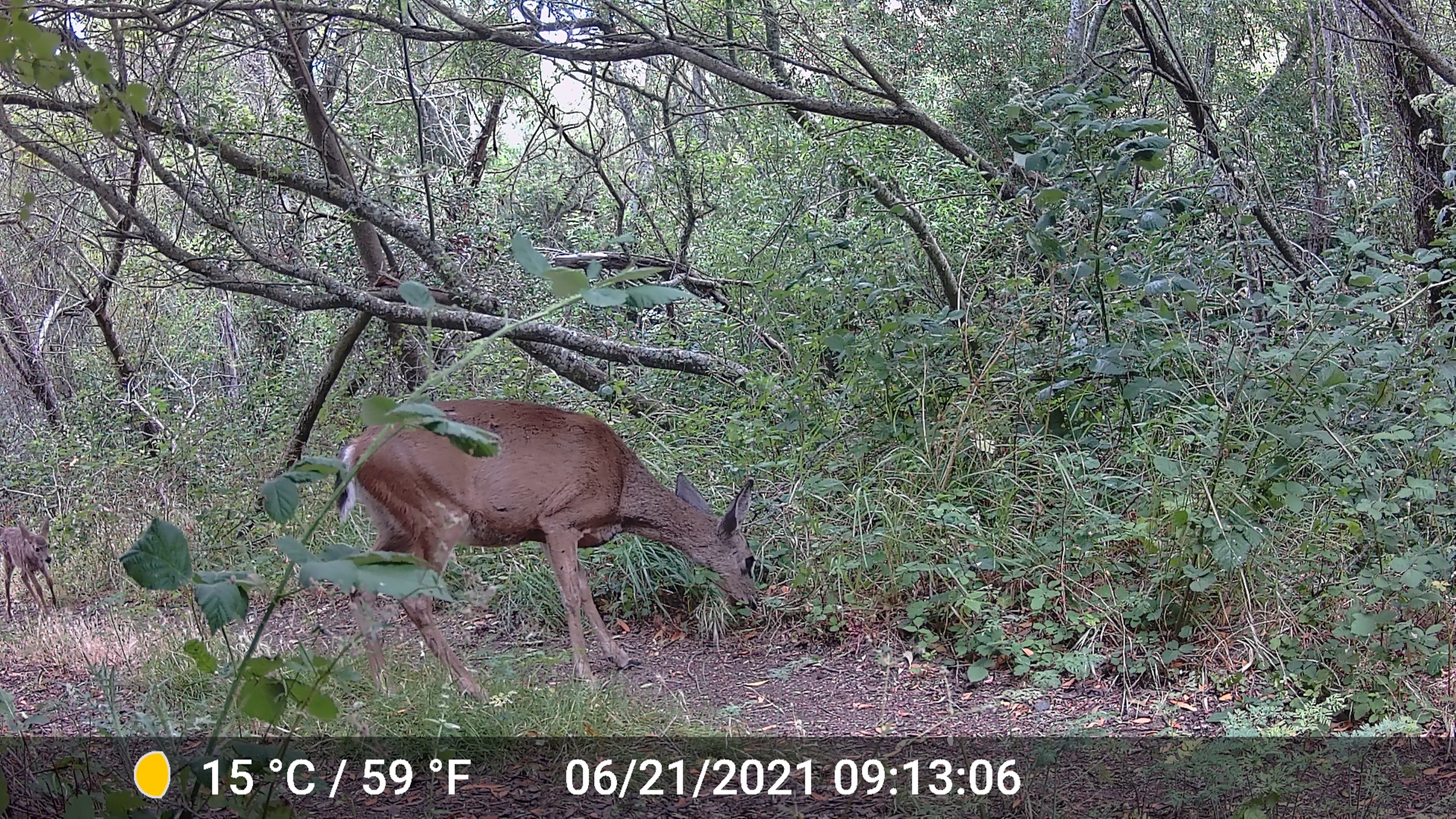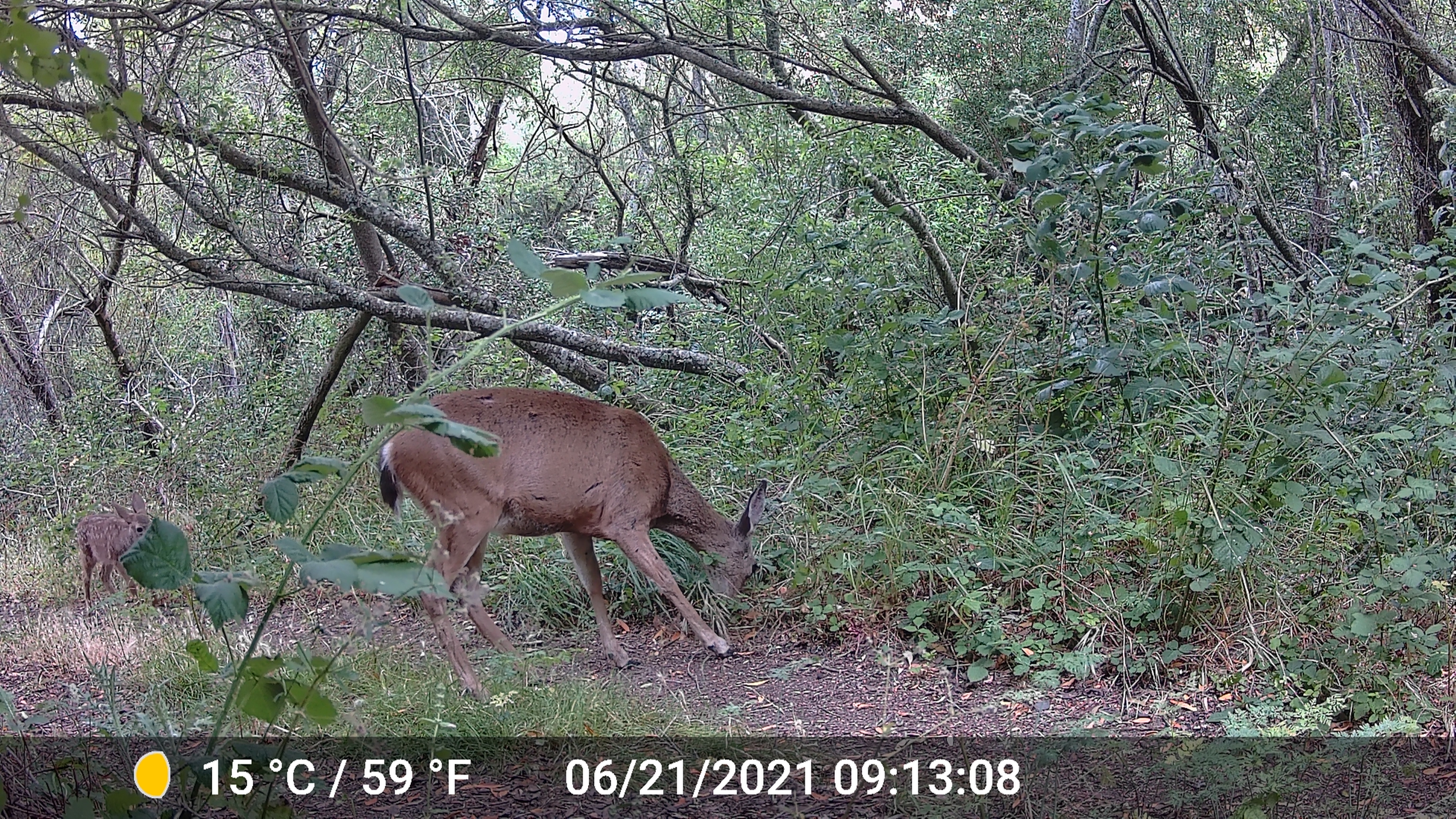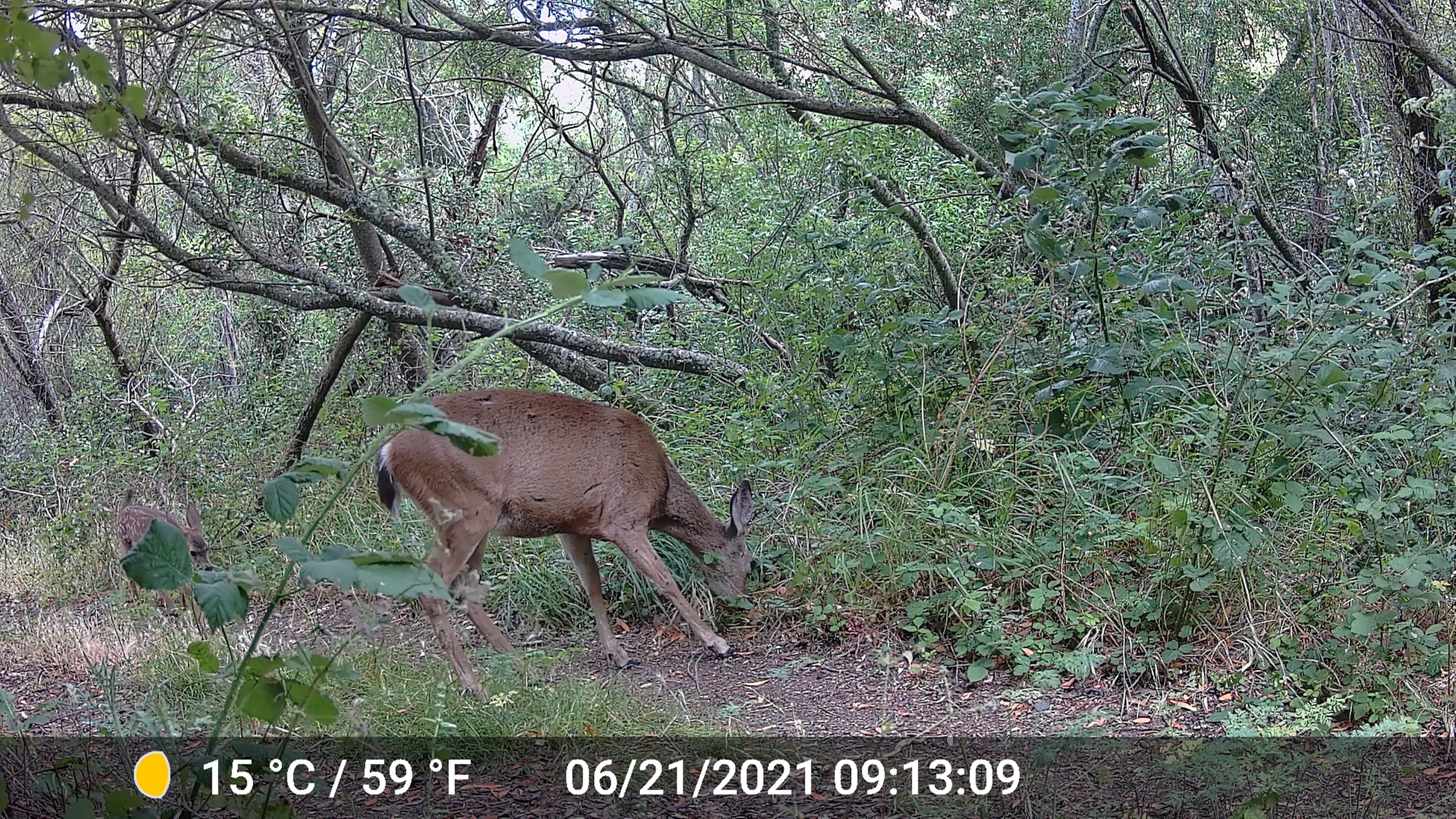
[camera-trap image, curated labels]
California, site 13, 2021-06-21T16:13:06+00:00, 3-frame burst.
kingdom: Animalia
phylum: Chordata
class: Mammalia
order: Artiodactyla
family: Cervidae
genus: Odocoileus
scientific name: Odocoileus hemionus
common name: mule deer